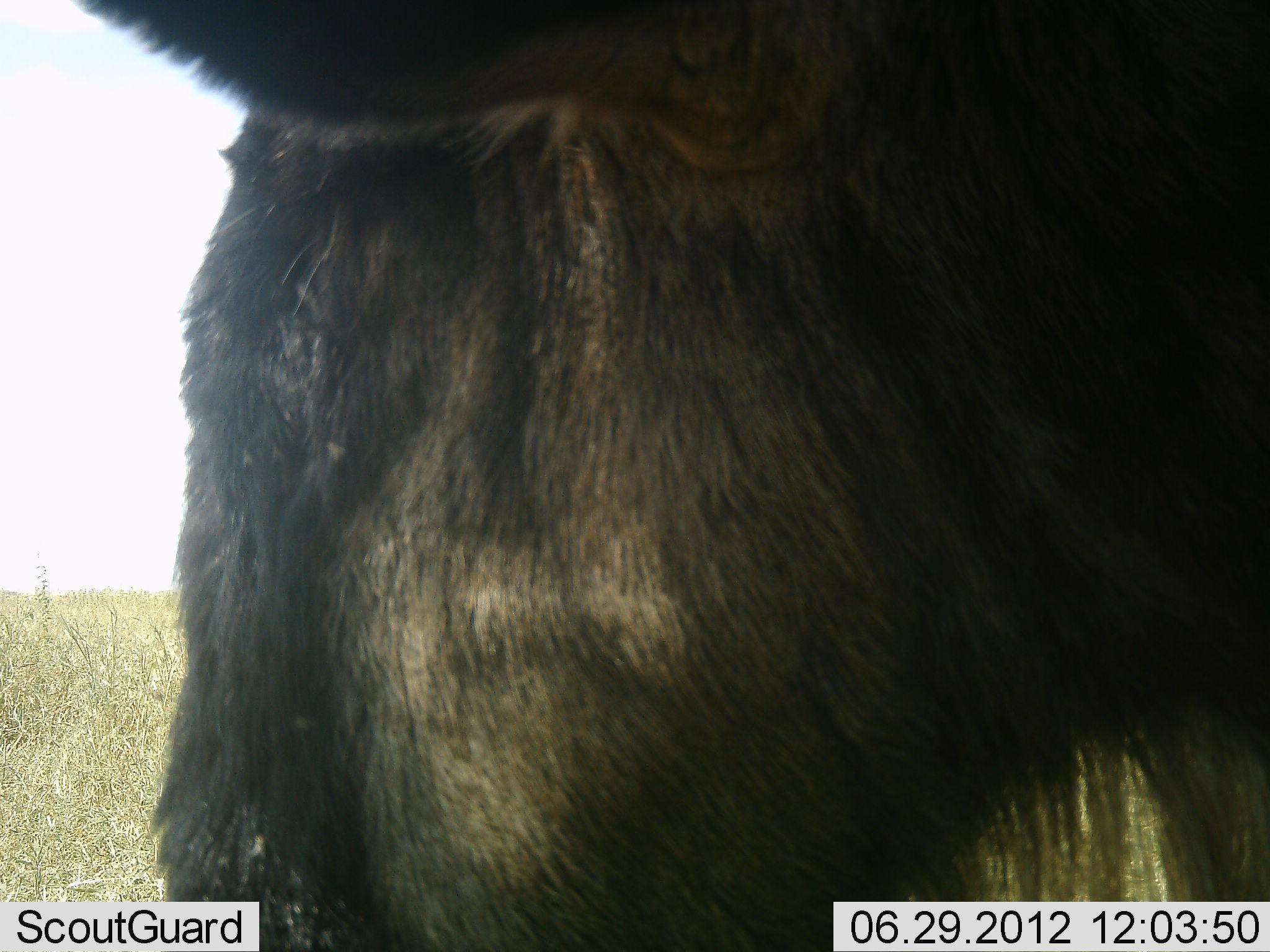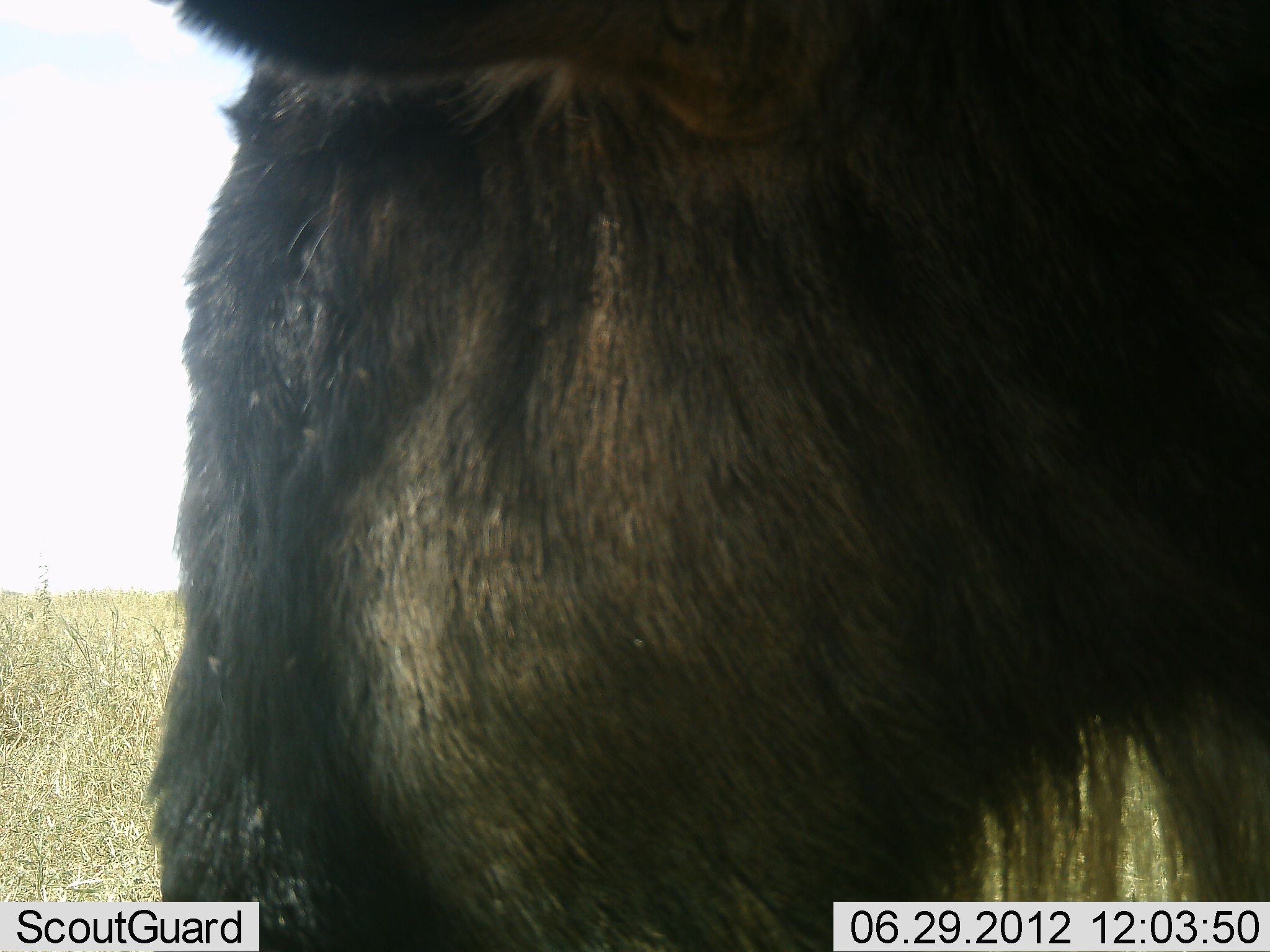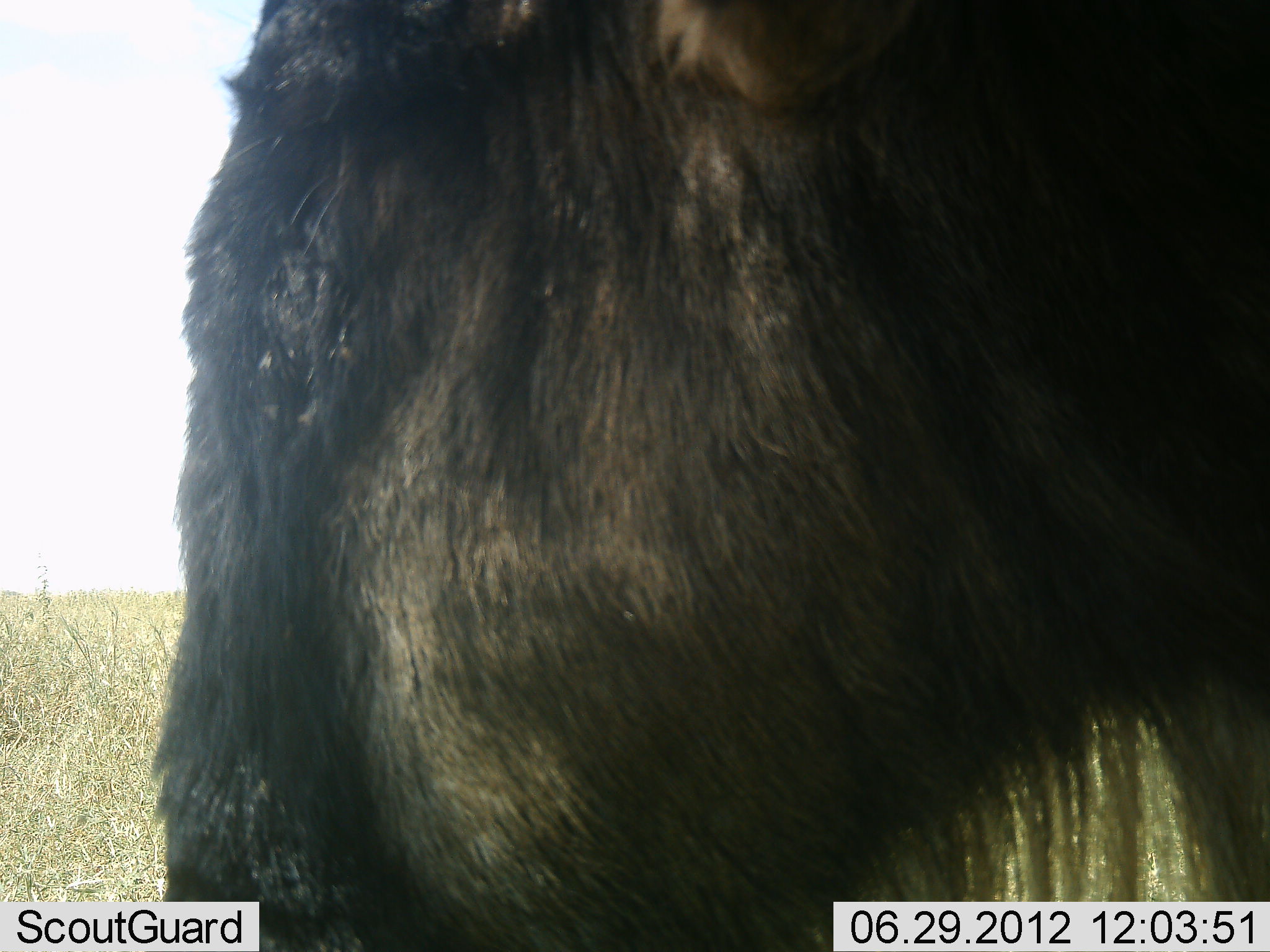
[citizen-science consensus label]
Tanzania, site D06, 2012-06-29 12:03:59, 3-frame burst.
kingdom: Animalia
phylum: Chordata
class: Mammalia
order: Artiodactyla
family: Bovidae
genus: Connochaetes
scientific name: Connochaetes taurinus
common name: blue wildebeest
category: wildebeest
Wildebeest (blue wildebeest) (Connochaetes taurinus), count 1. Behavior (volunteer vote fractions): standing 80%, resting 0%, moving 0%, interacting 0%. Young present (vote fraction): 0%. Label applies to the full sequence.